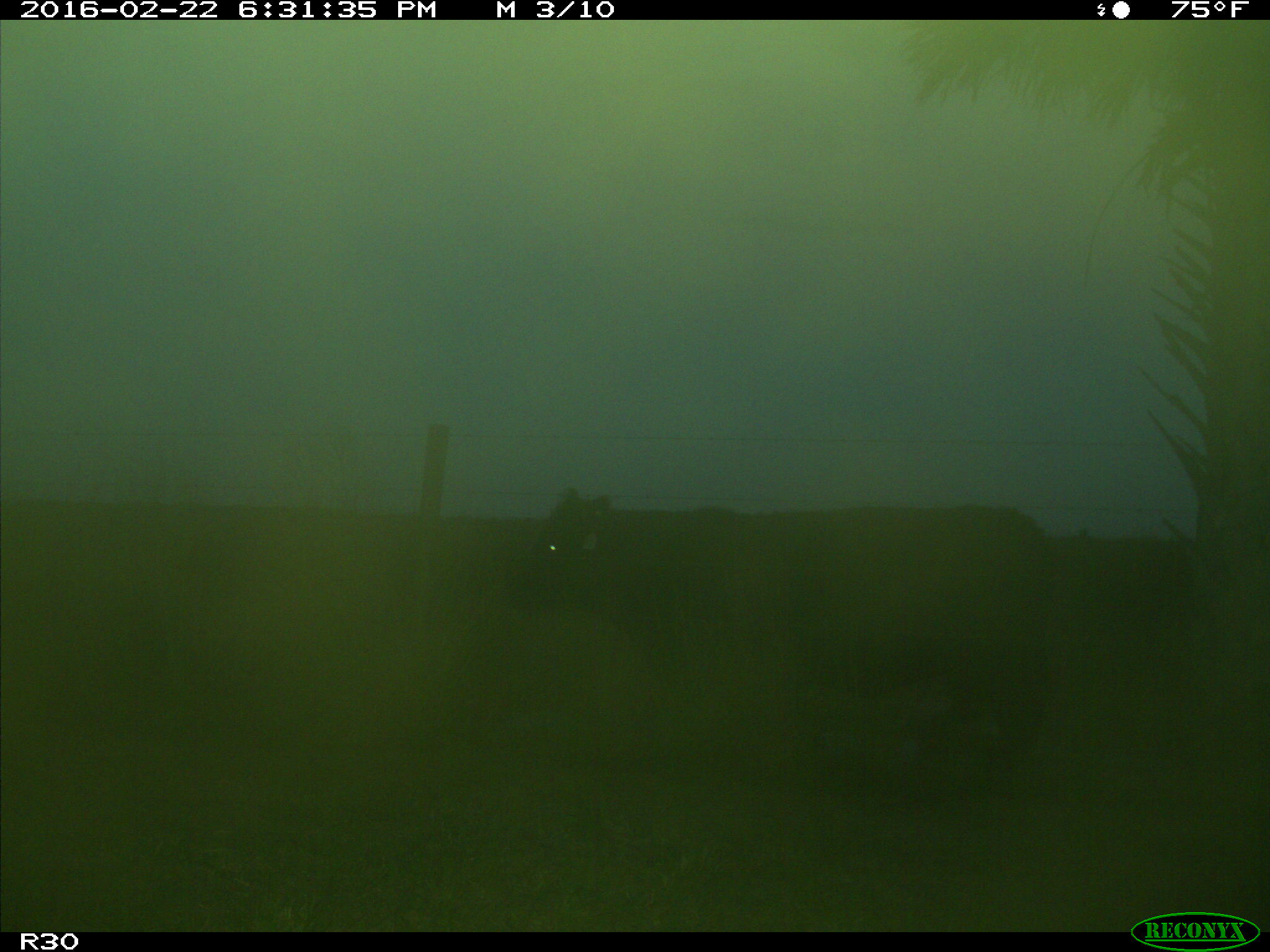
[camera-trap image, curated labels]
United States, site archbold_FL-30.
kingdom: Animalia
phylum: Chordata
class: Mammalia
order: Artiodactyla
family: Bovidae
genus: Bos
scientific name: Bos taurus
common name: domestic cow